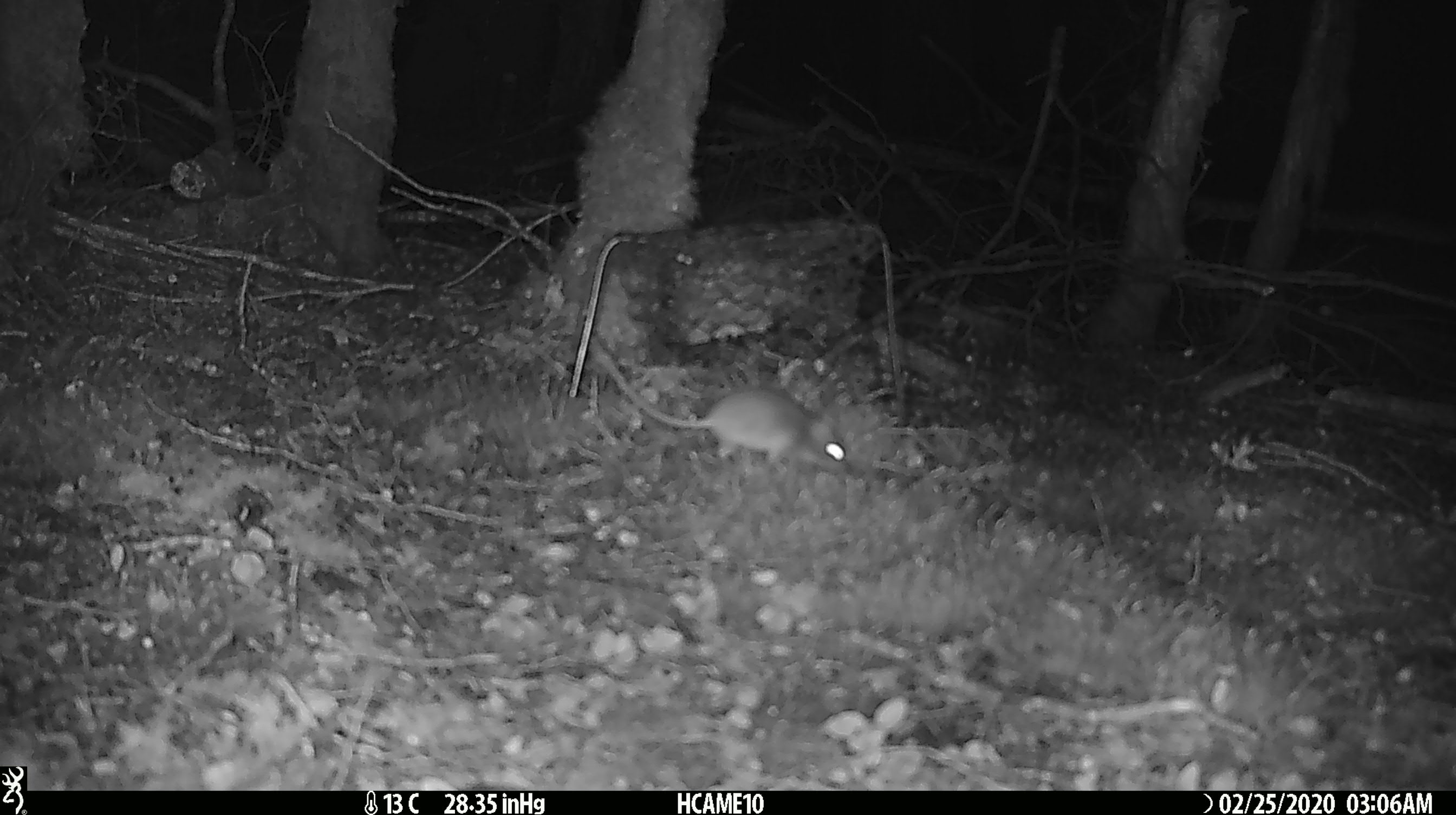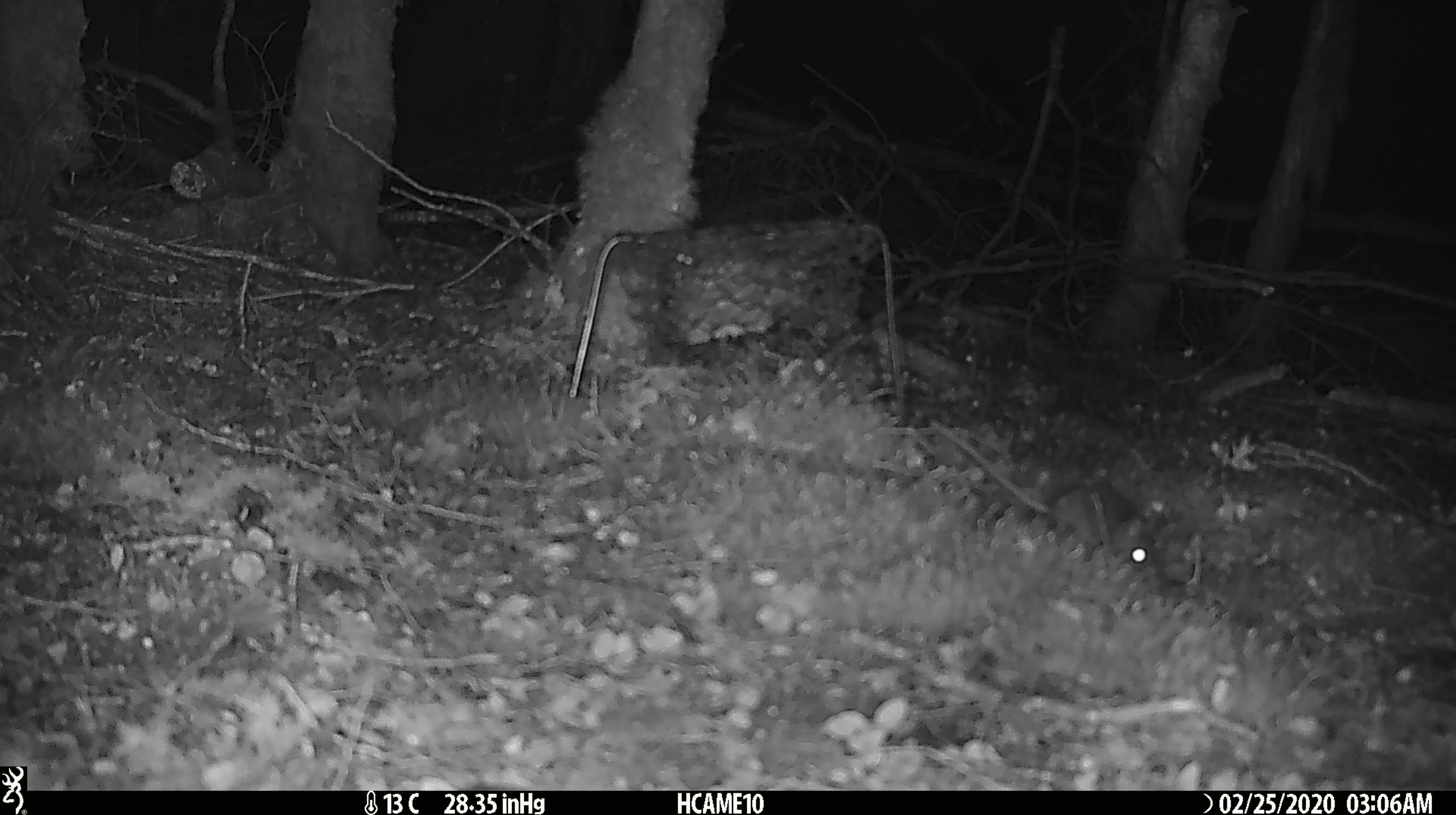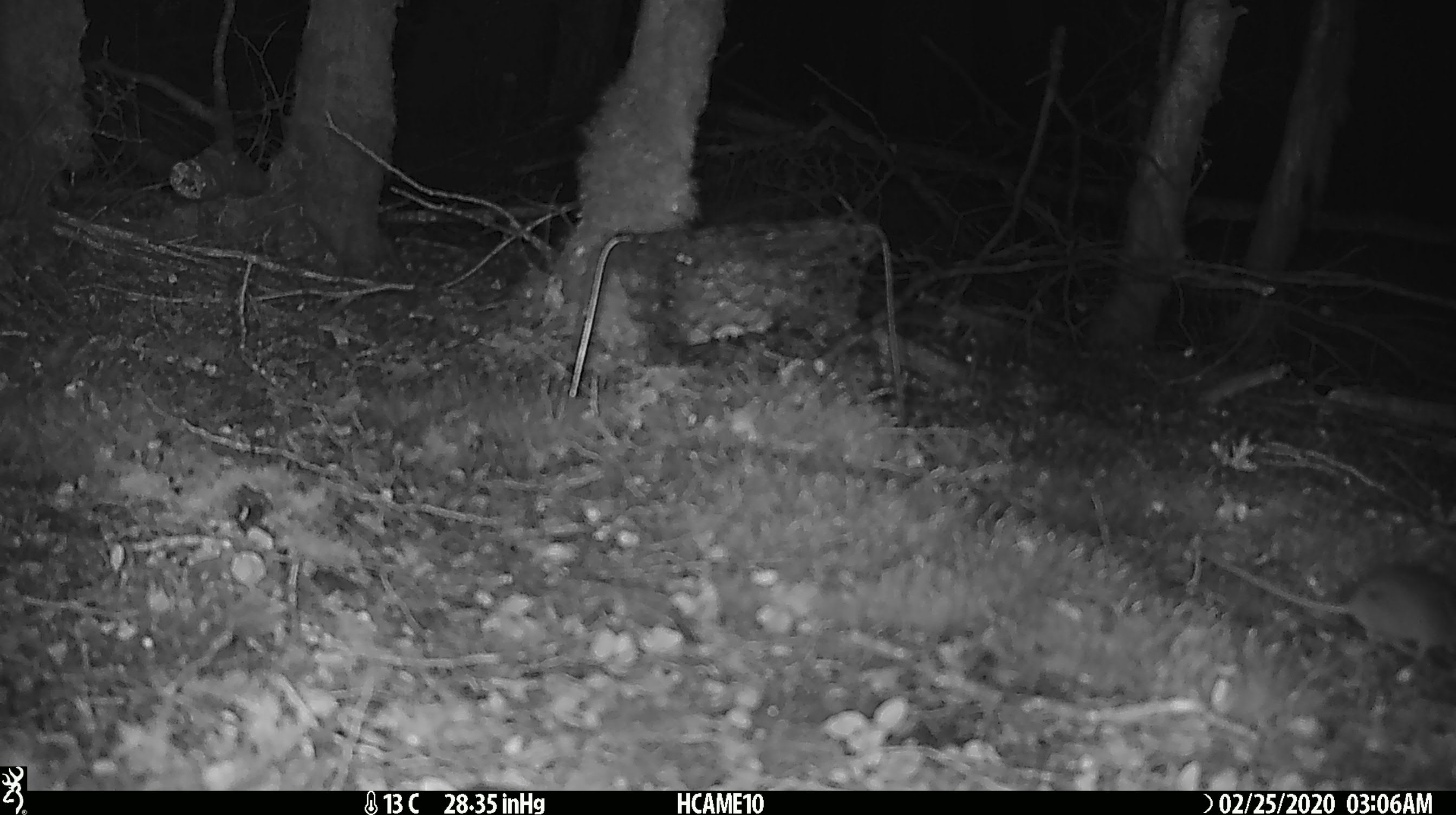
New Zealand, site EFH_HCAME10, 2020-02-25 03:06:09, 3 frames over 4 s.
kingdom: Animalia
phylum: Chordata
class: Mammalia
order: Rodentia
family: Muridae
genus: Mus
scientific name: Mus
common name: mouse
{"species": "mouse (Mus)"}